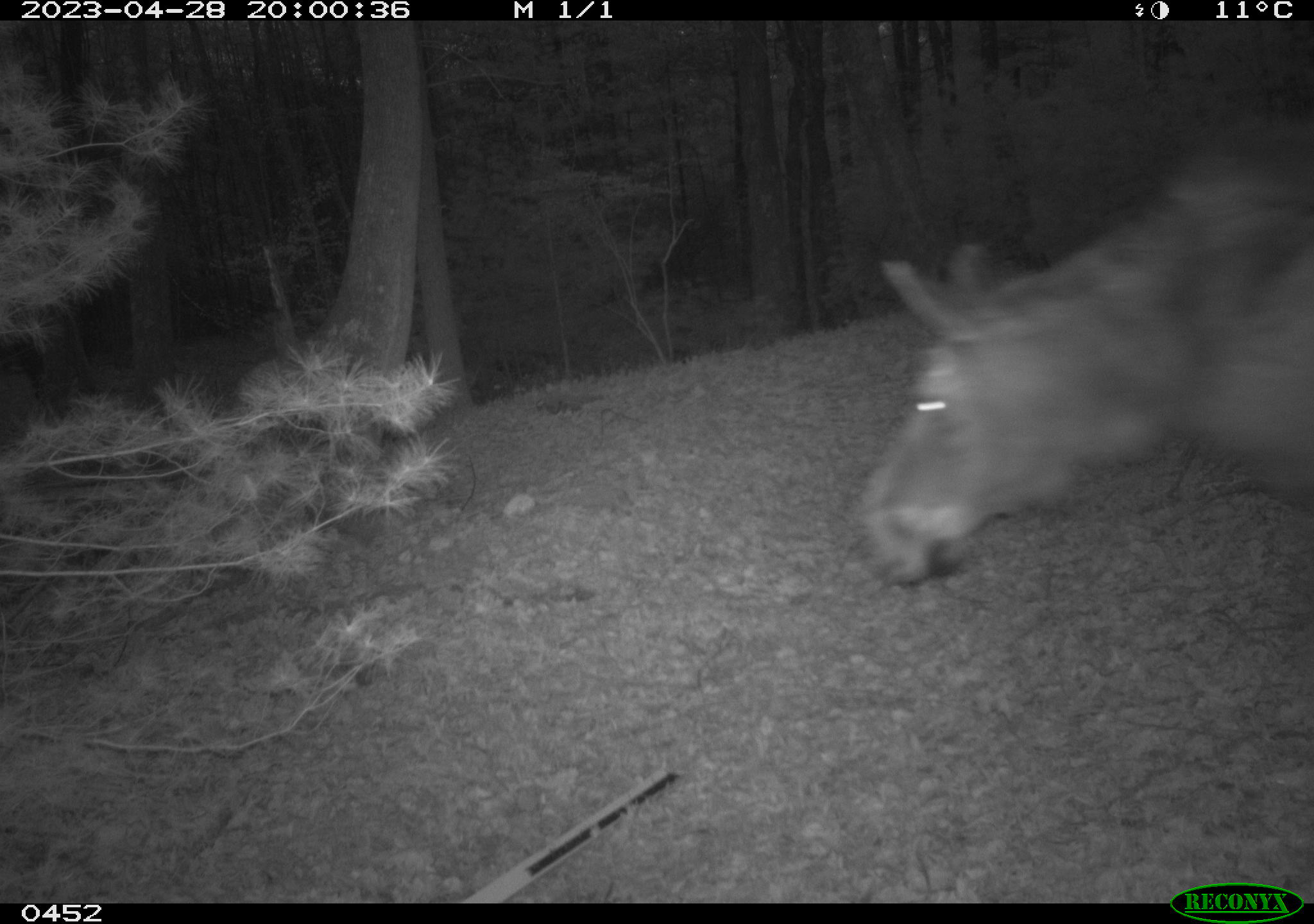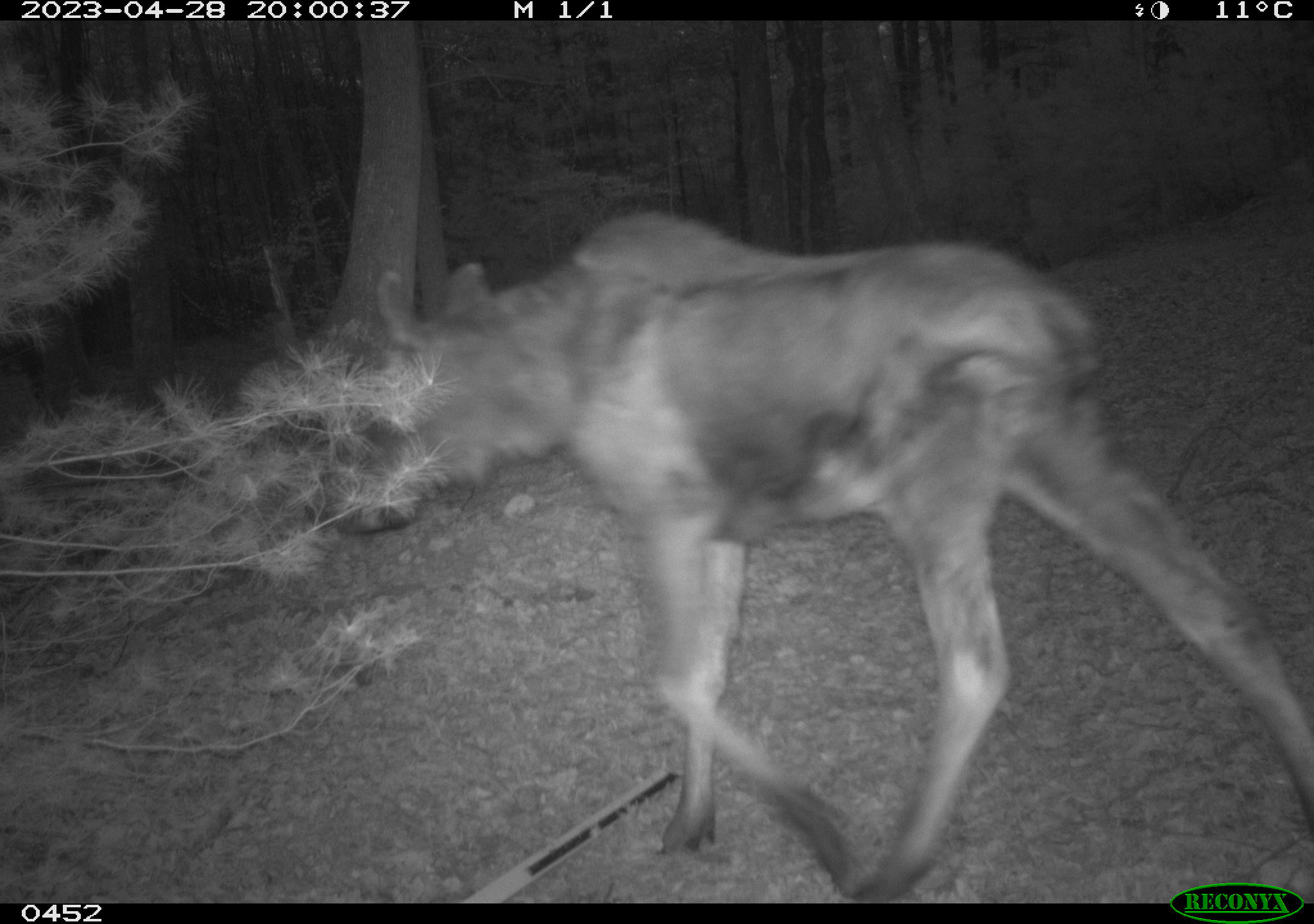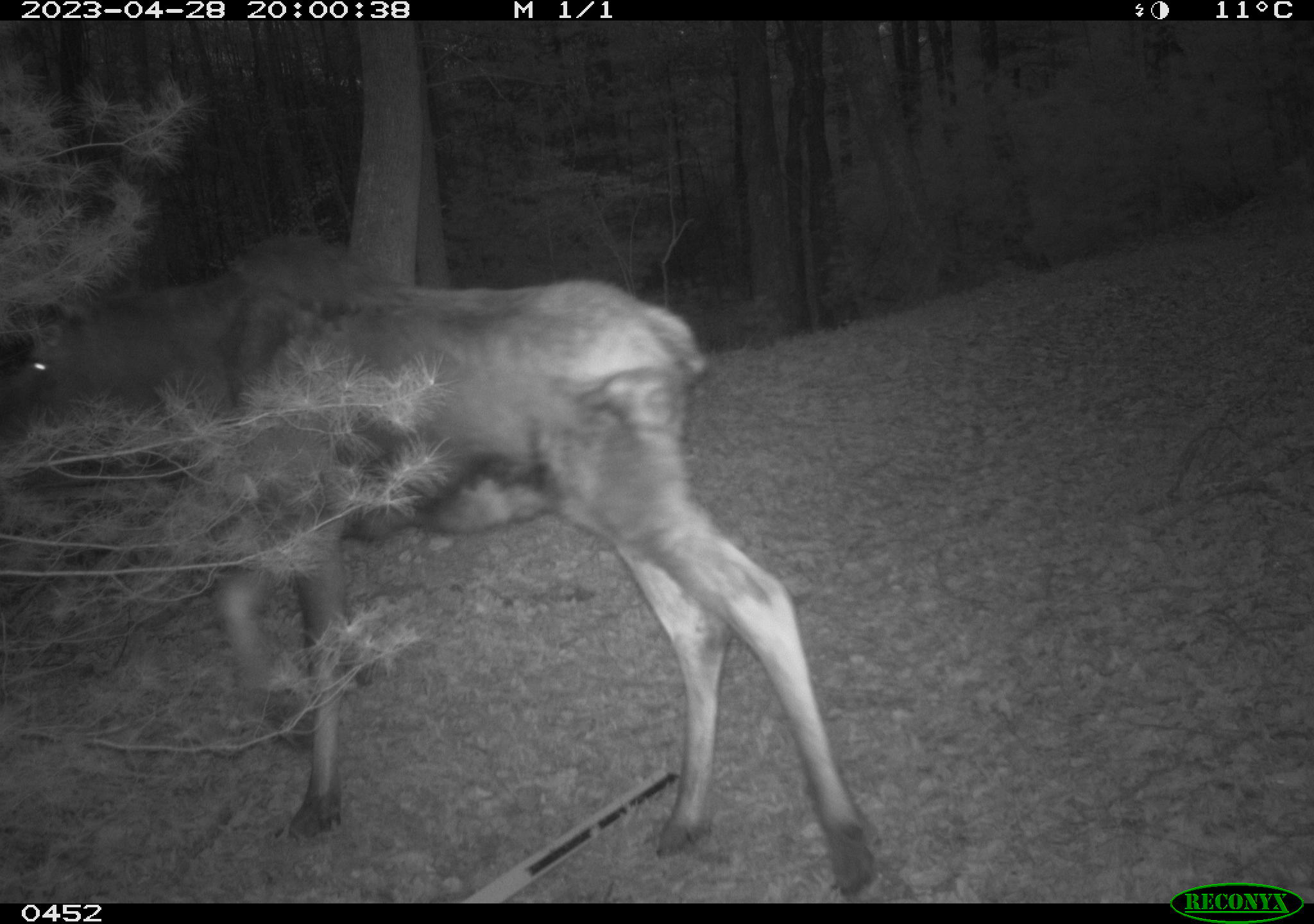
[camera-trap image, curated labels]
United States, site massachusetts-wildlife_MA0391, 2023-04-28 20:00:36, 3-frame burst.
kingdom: Animalia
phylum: Chordata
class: Mammalia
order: Artiodactyla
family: Cervidae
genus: Alces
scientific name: Alces alces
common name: moose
Moose (Alces alces).